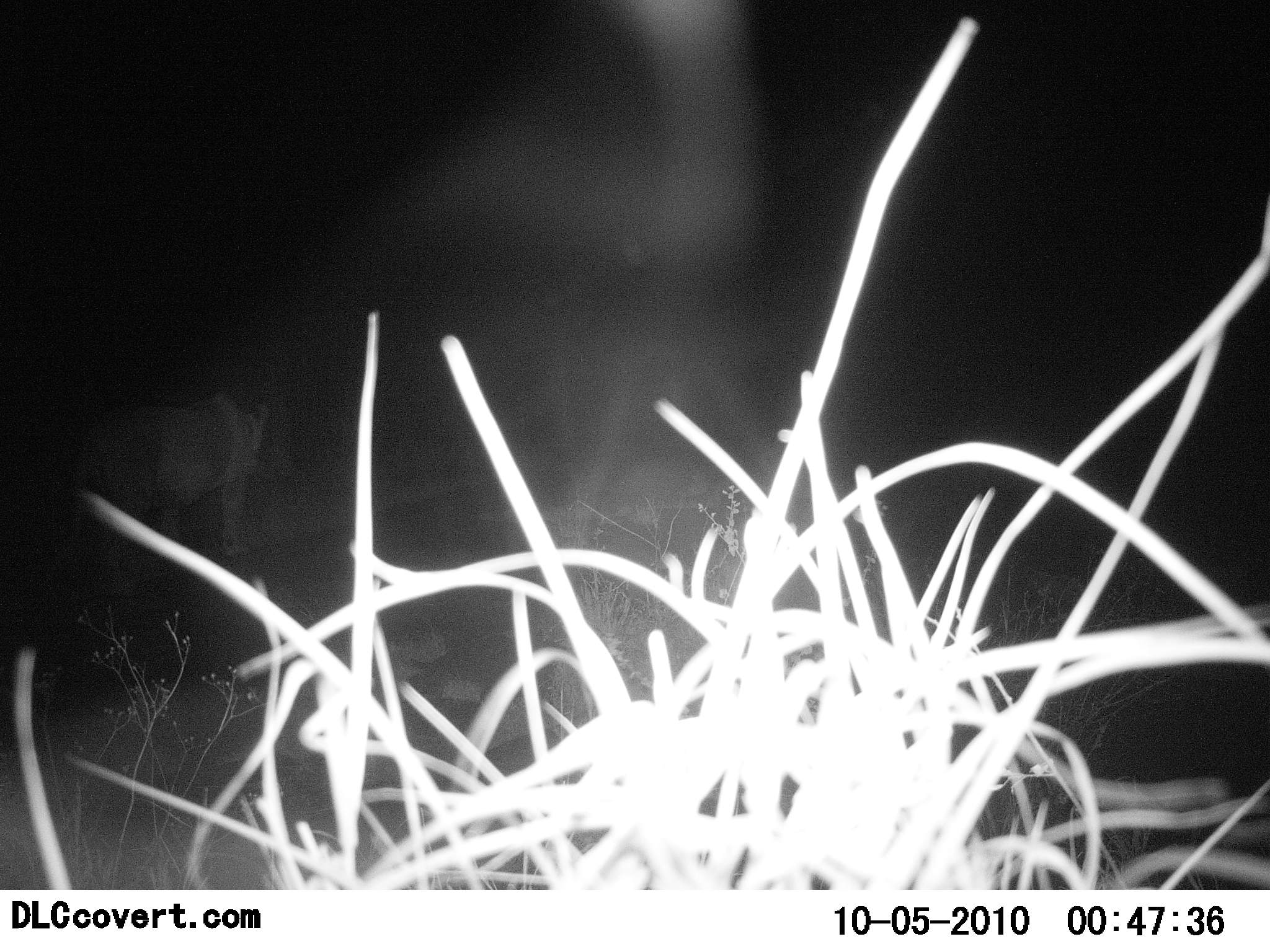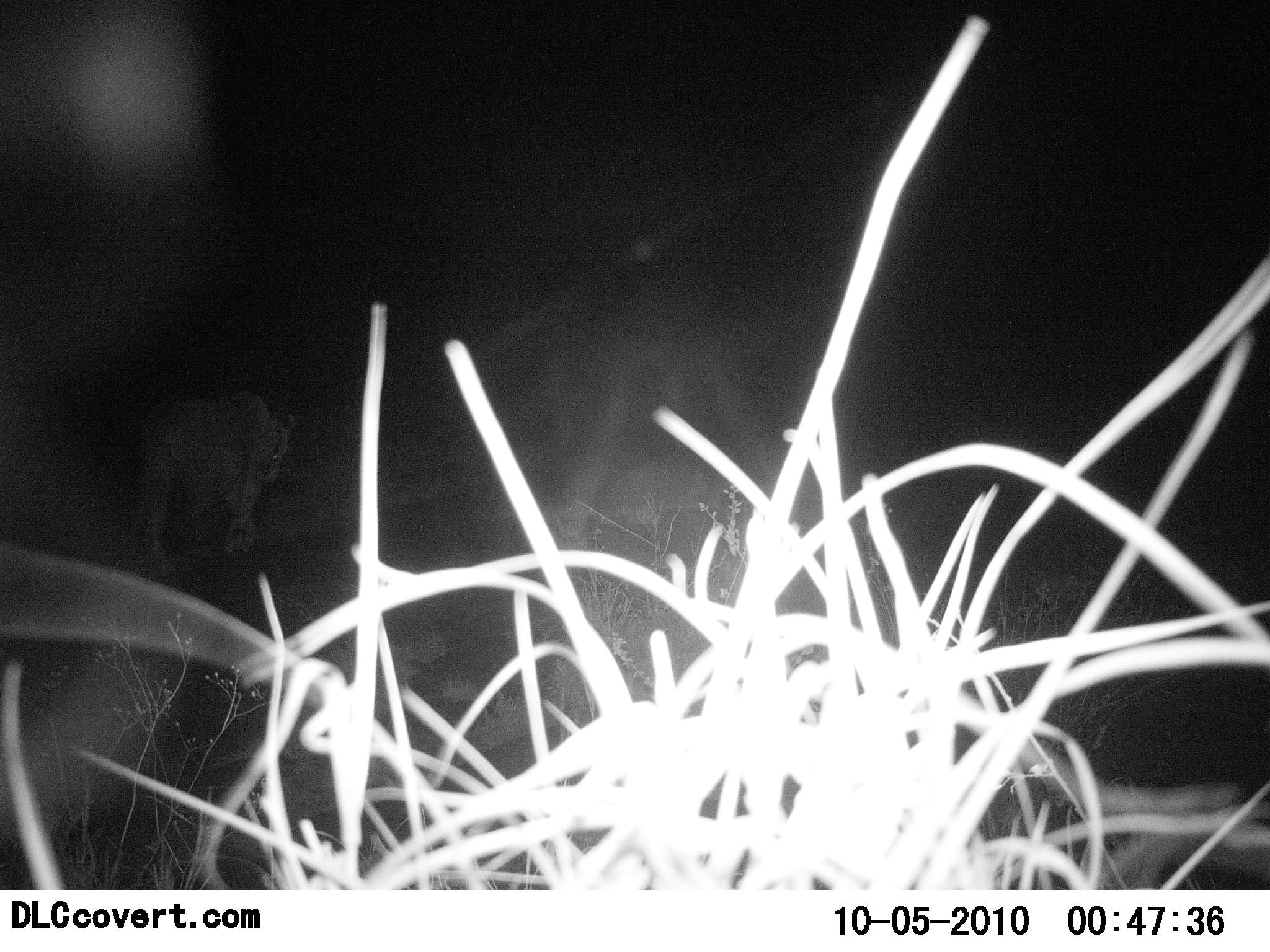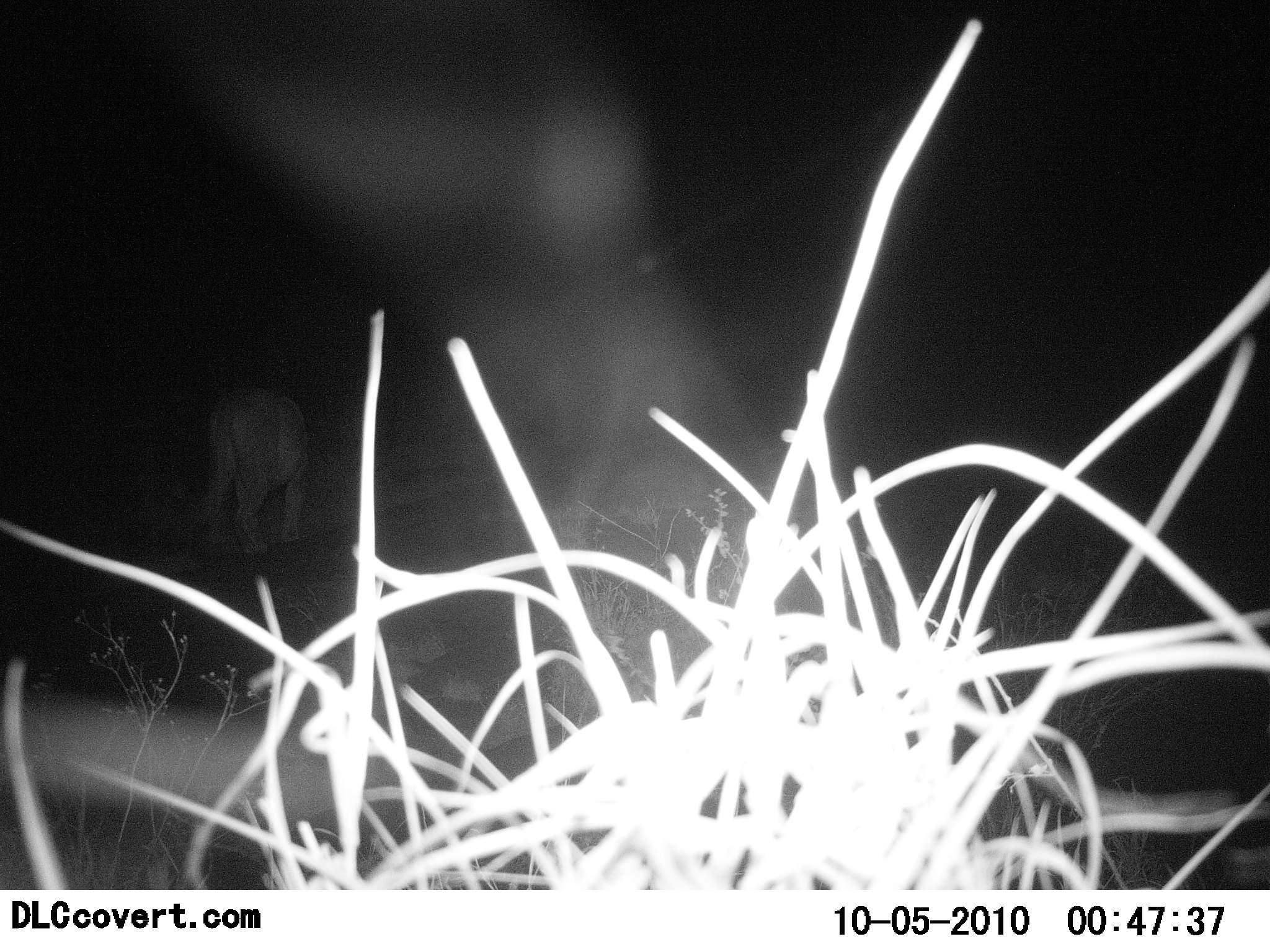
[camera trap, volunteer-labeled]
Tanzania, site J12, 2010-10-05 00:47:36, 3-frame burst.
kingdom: Animalia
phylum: Chordata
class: Mammalia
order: Carnivora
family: Felidae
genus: Panthera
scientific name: Panthera leo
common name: lion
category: lionfemale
Lionfemale (lion) (Panthera leo), count 1. Behavior (volunteer vote fractions): standing 0%, resting 0%, moving 100%, interacting 0%. Young present (vote fraction): 0%. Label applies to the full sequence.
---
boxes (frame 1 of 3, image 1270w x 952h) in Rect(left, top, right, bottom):
animal: Rect(62, 386, 284, 609)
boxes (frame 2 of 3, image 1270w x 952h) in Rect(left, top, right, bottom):
animal: Rect(125, 384, 300, 576)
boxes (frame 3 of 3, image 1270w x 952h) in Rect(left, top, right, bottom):
animal: Rect(191, 381, 320, 566)